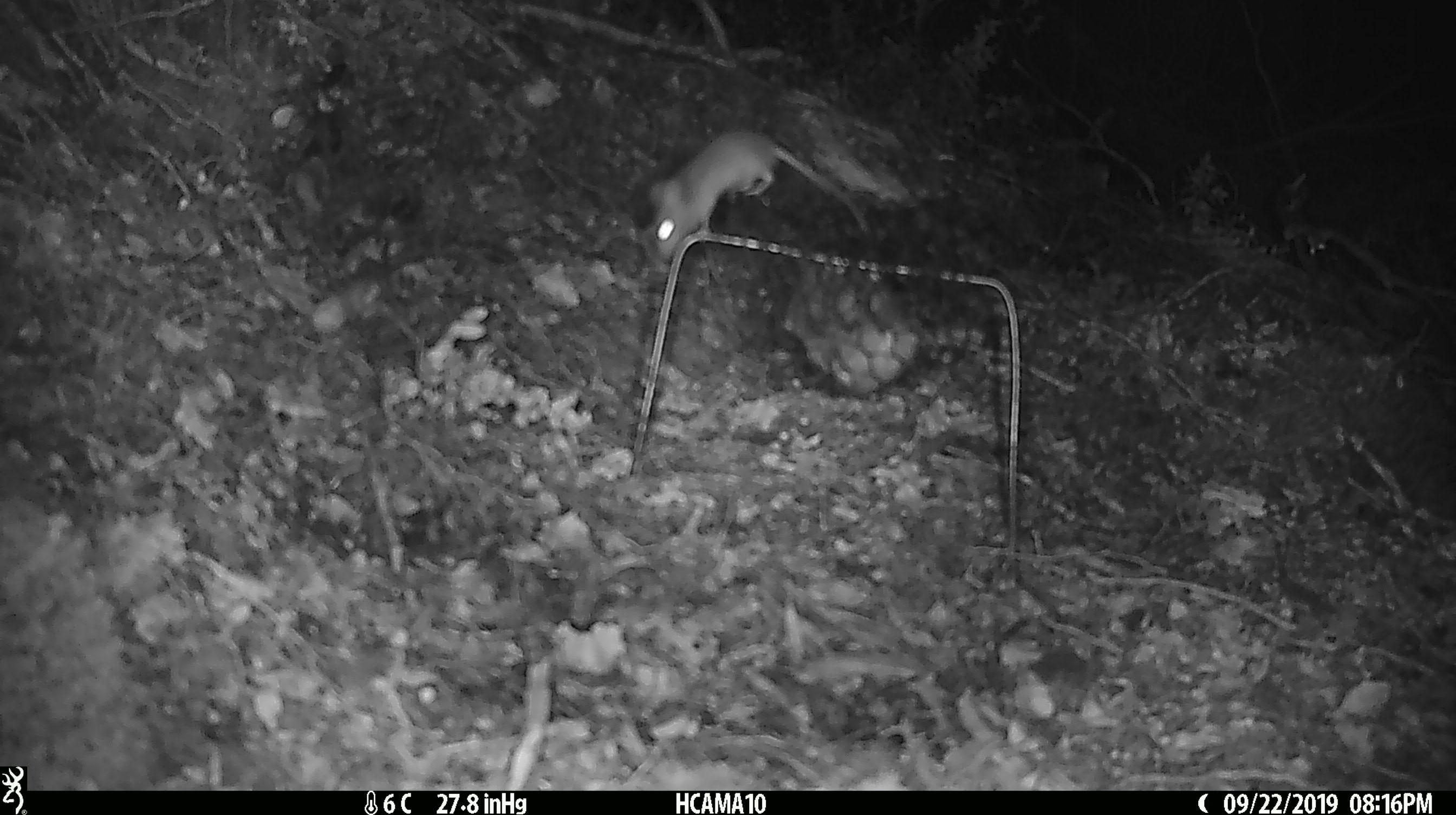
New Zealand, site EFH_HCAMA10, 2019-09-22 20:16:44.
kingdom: Animalia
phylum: Chordata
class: Mammalia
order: Rodentia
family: Muridae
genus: Mus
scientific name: Mus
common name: mouse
Mouse (Mus).